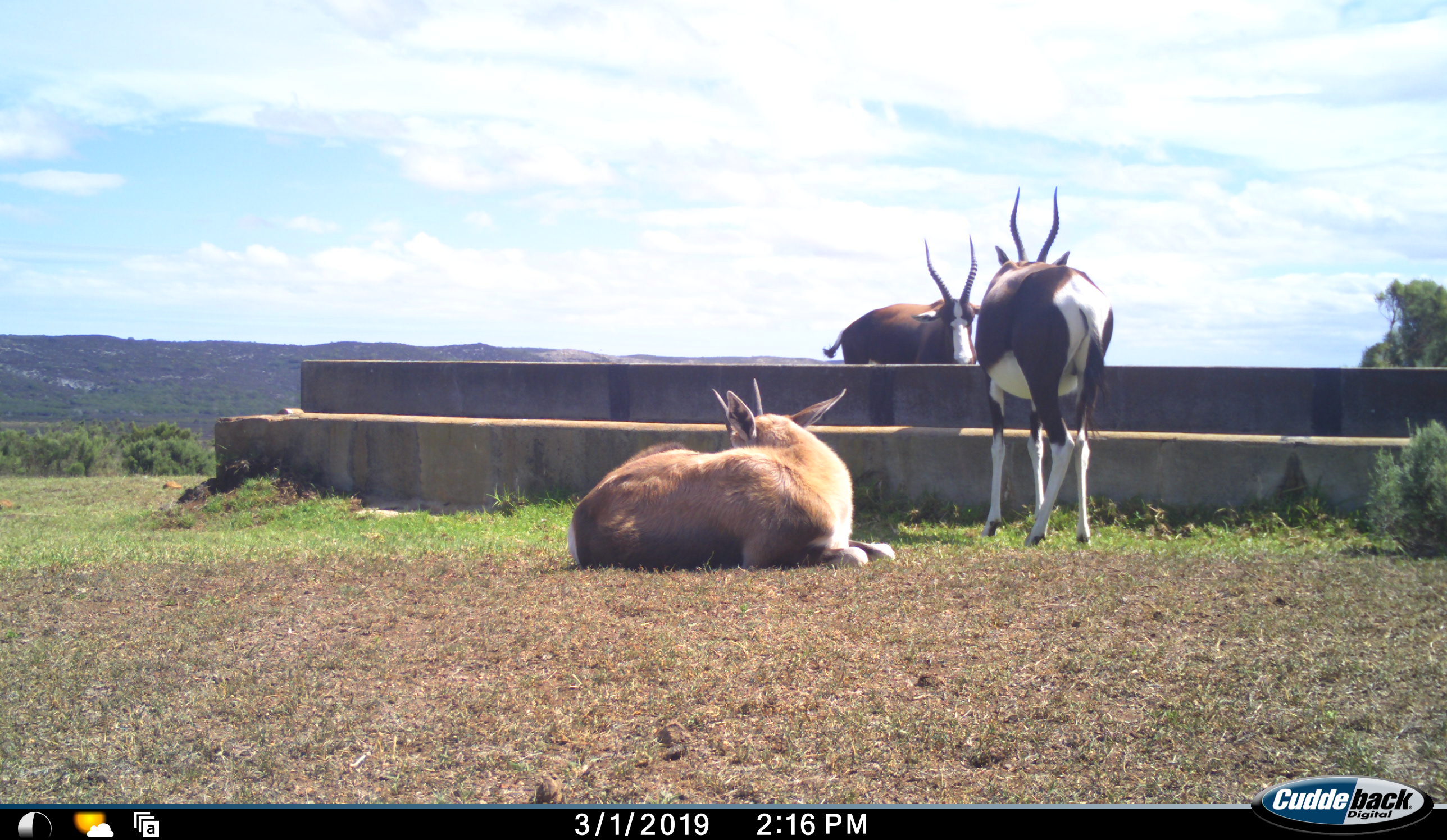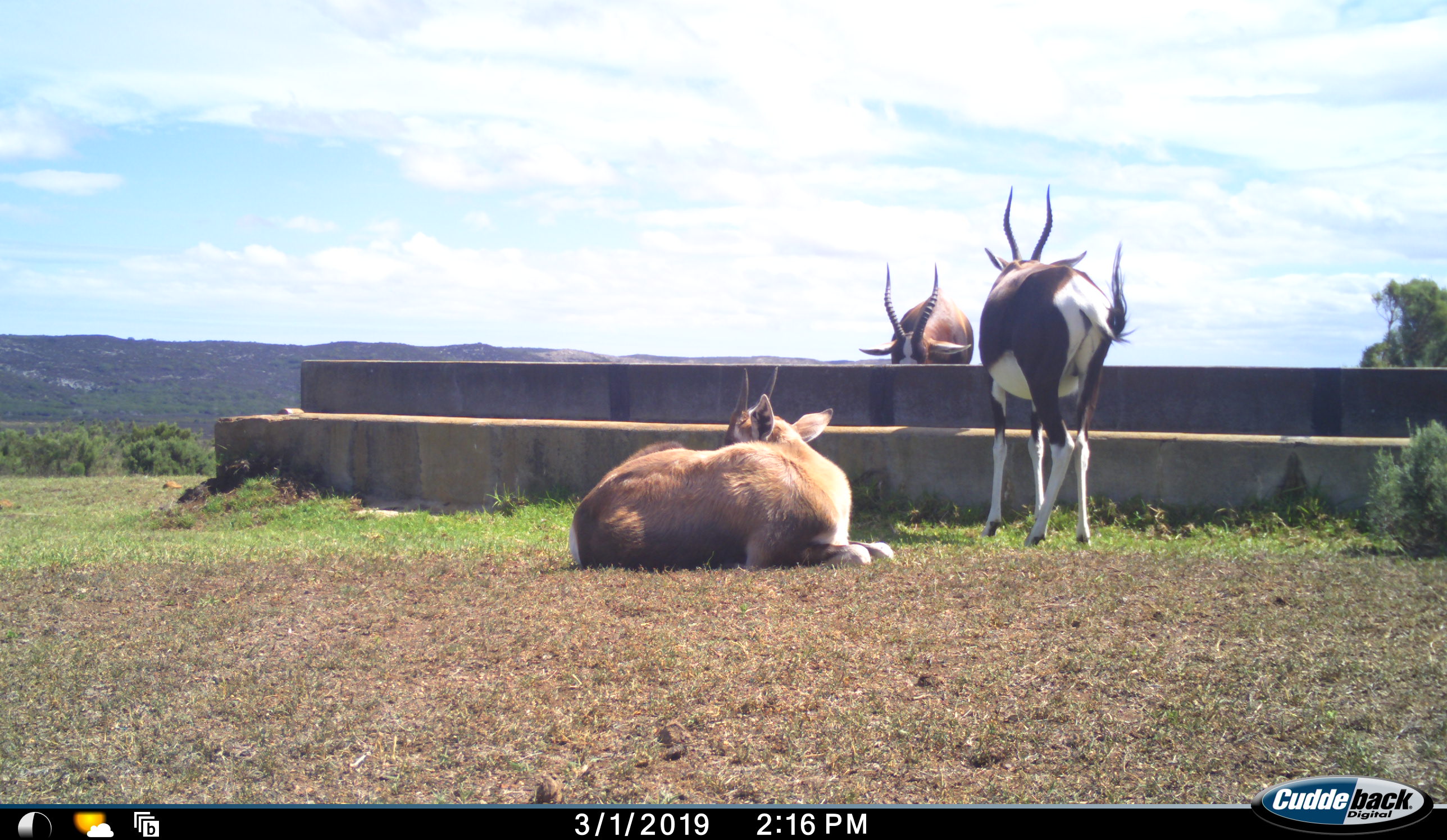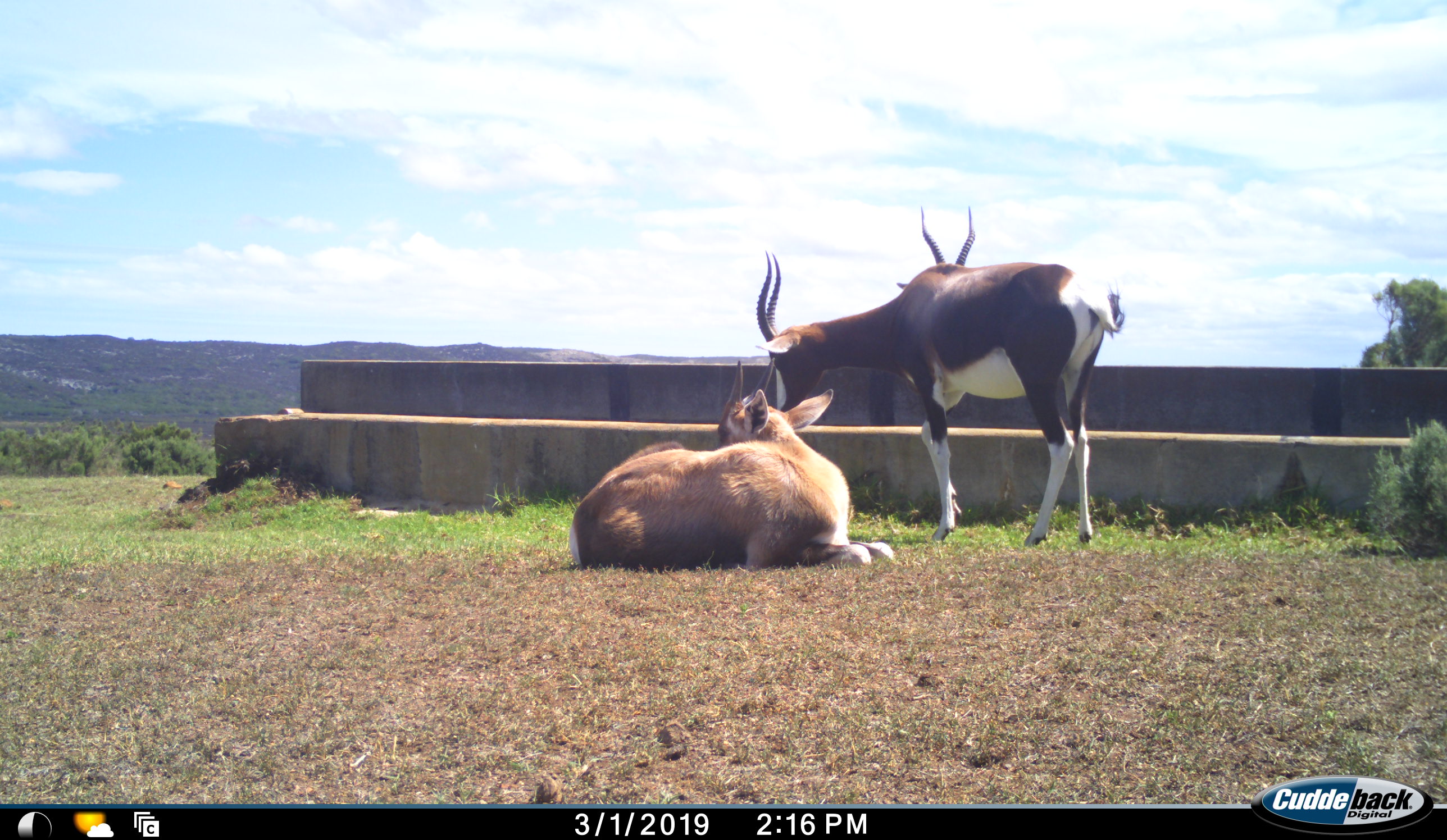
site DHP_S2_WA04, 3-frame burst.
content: unidentified animal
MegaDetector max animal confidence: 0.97